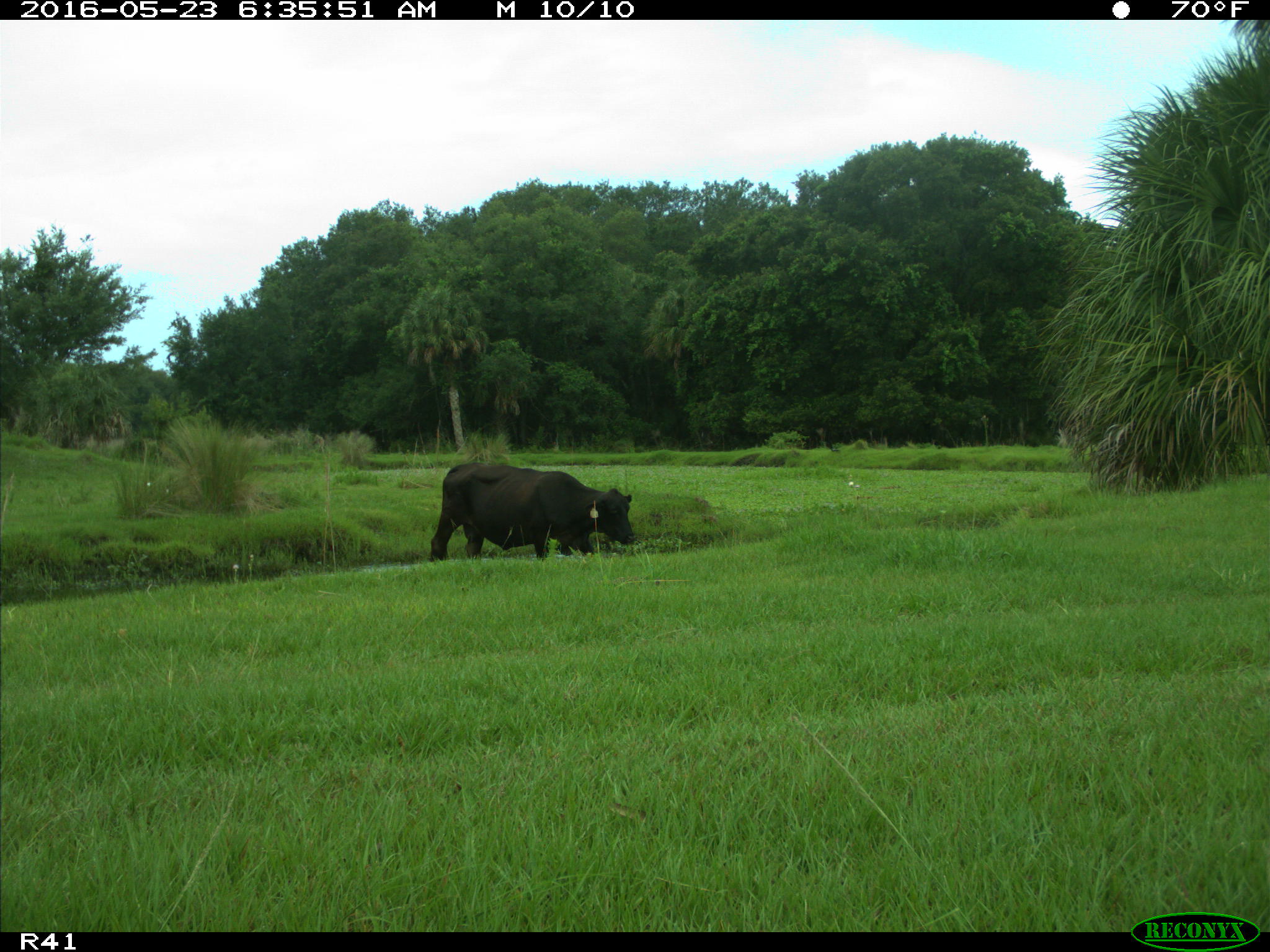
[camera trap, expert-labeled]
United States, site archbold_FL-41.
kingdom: Animalia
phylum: Chordata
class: Mammalia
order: Artiodactyla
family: Bovidae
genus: Bos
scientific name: Bos taurus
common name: domestic cow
Bos taurus (domestic cow).